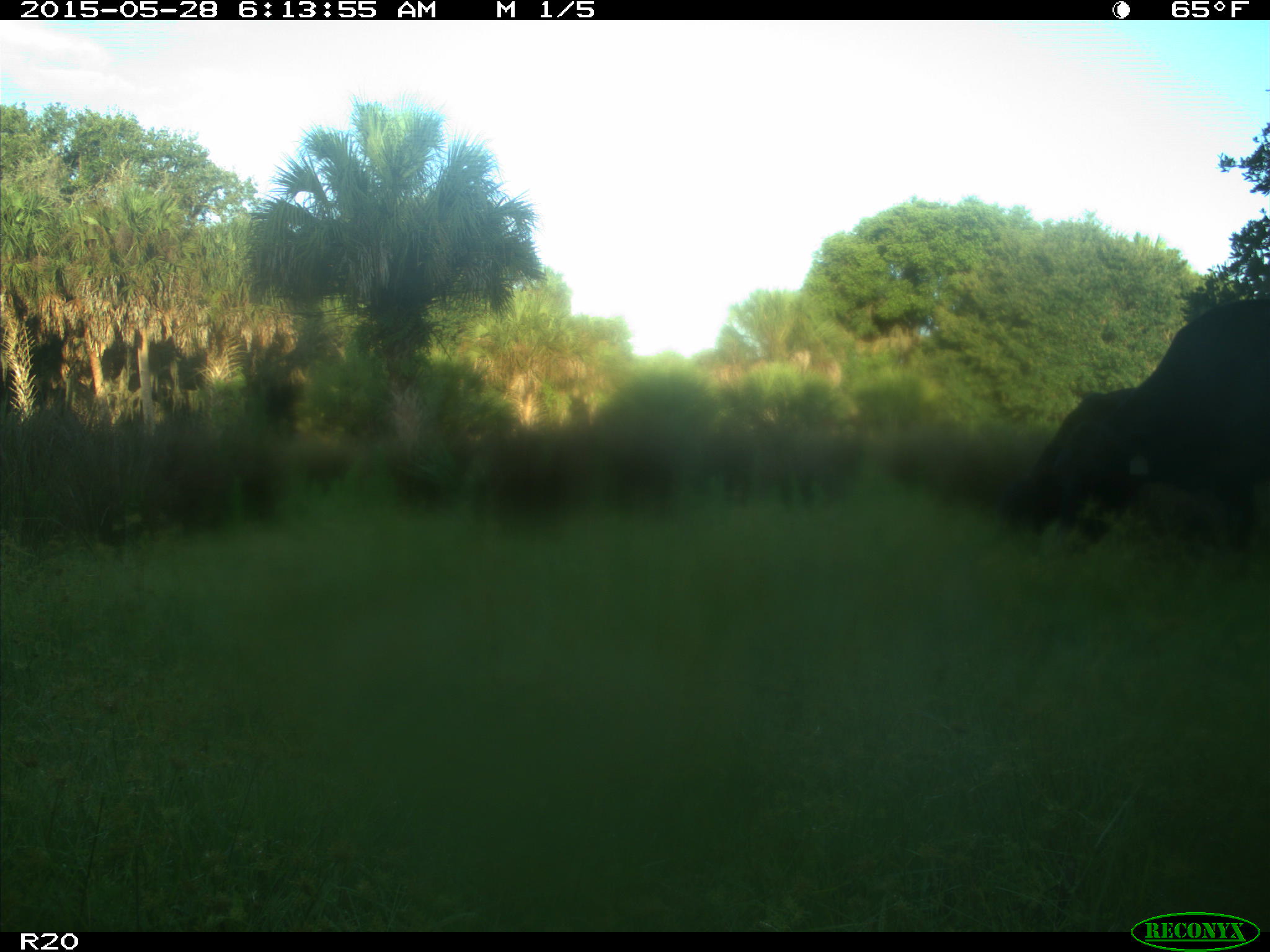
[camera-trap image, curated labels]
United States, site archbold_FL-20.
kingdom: Animalia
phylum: Chordata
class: Mammalia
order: Artiodactyla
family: Bovidae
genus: Bos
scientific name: Bos taurus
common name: domestic cow